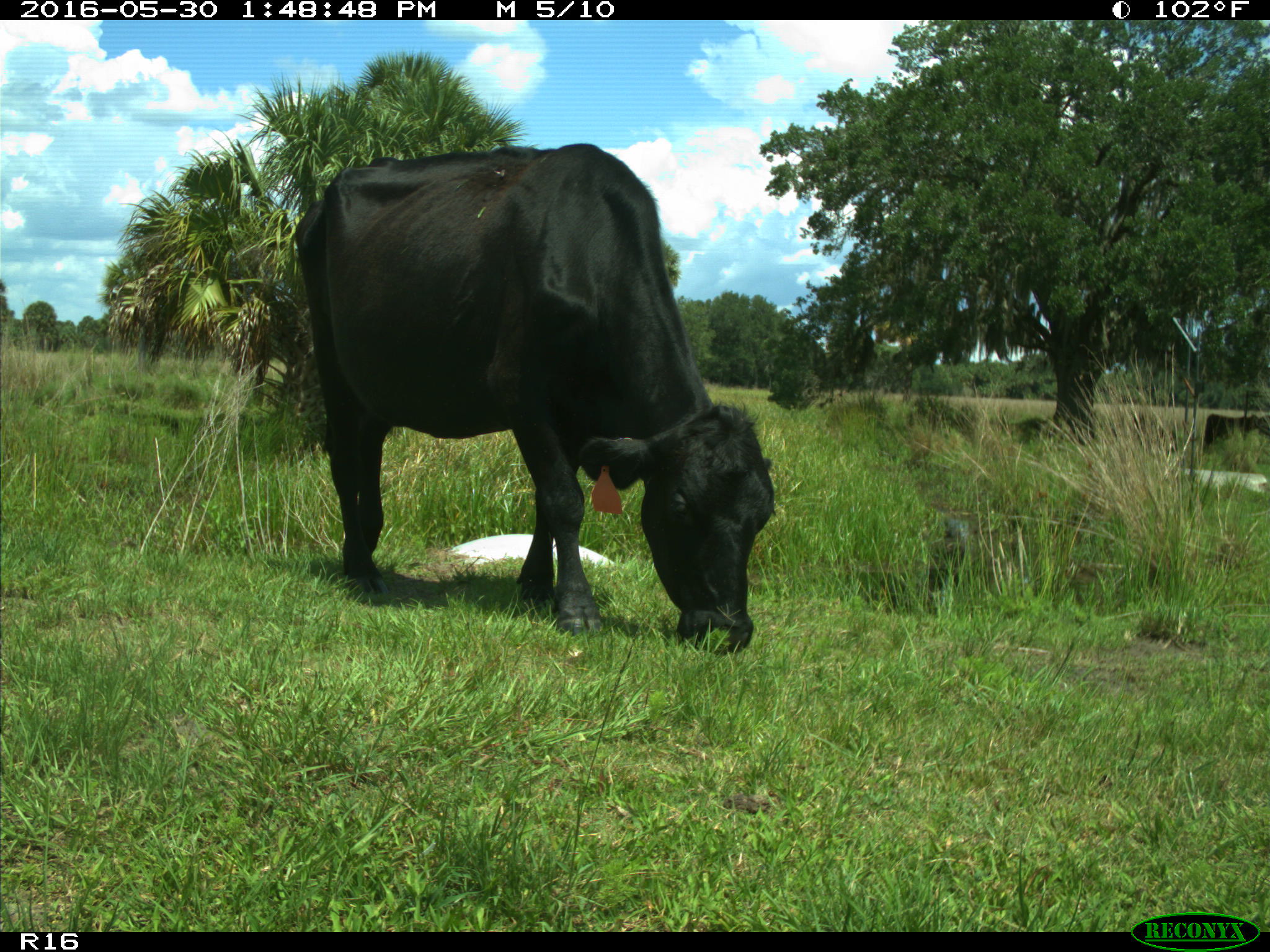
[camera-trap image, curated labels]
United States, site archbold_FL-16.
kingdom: Animalia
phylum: Chordata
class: Mammalia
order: Artiodactyla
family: Bovidae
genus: Bos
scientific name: Bos taurus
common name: domestic cow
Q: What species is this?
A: Bos taurus (domestic cow).